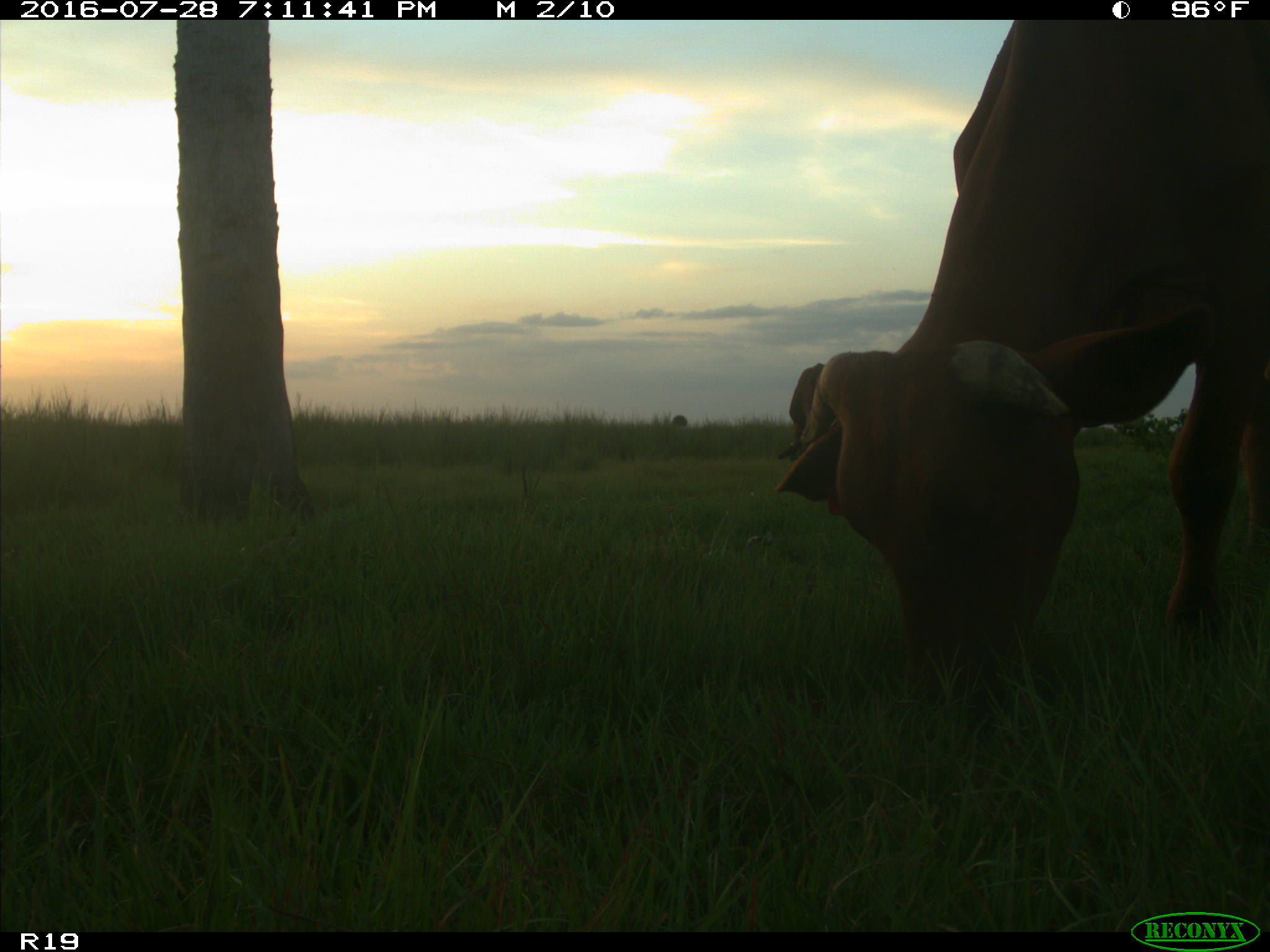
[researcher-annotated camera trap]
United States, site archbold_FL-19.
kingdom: Animalia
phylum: Chordata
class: Mammalia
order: Artiodactyla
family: Bovidae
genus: Bos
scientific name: Bos taurus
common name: domestic cow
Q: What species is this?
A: Bos taurus (domestic cow).